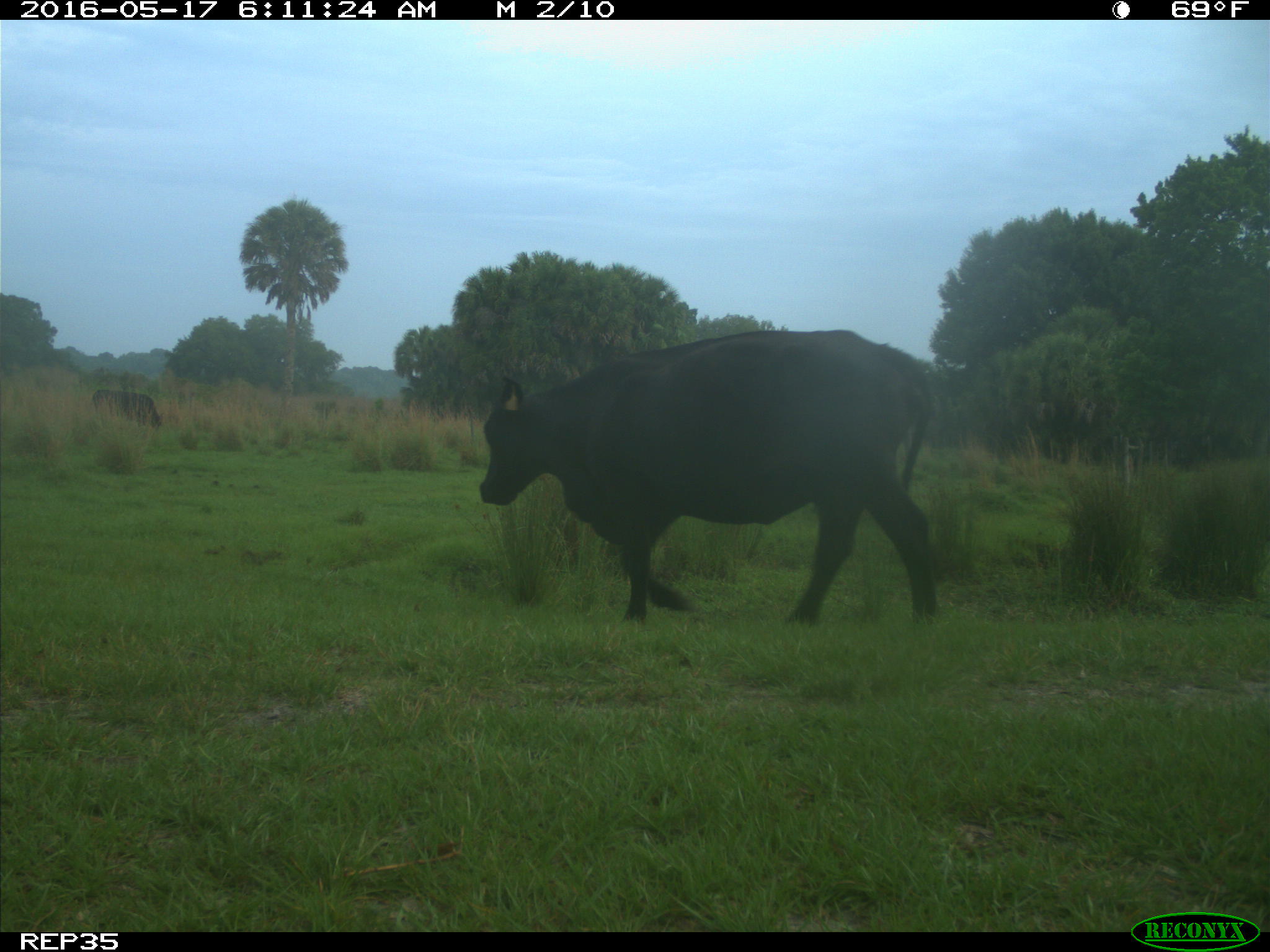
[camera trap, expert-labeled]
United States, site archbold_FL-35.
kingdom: Animalia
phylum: Chordata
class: Mammalia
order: Artiodactyla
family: Bovidae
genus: Bos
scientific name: Bos taurus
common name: domestic cow